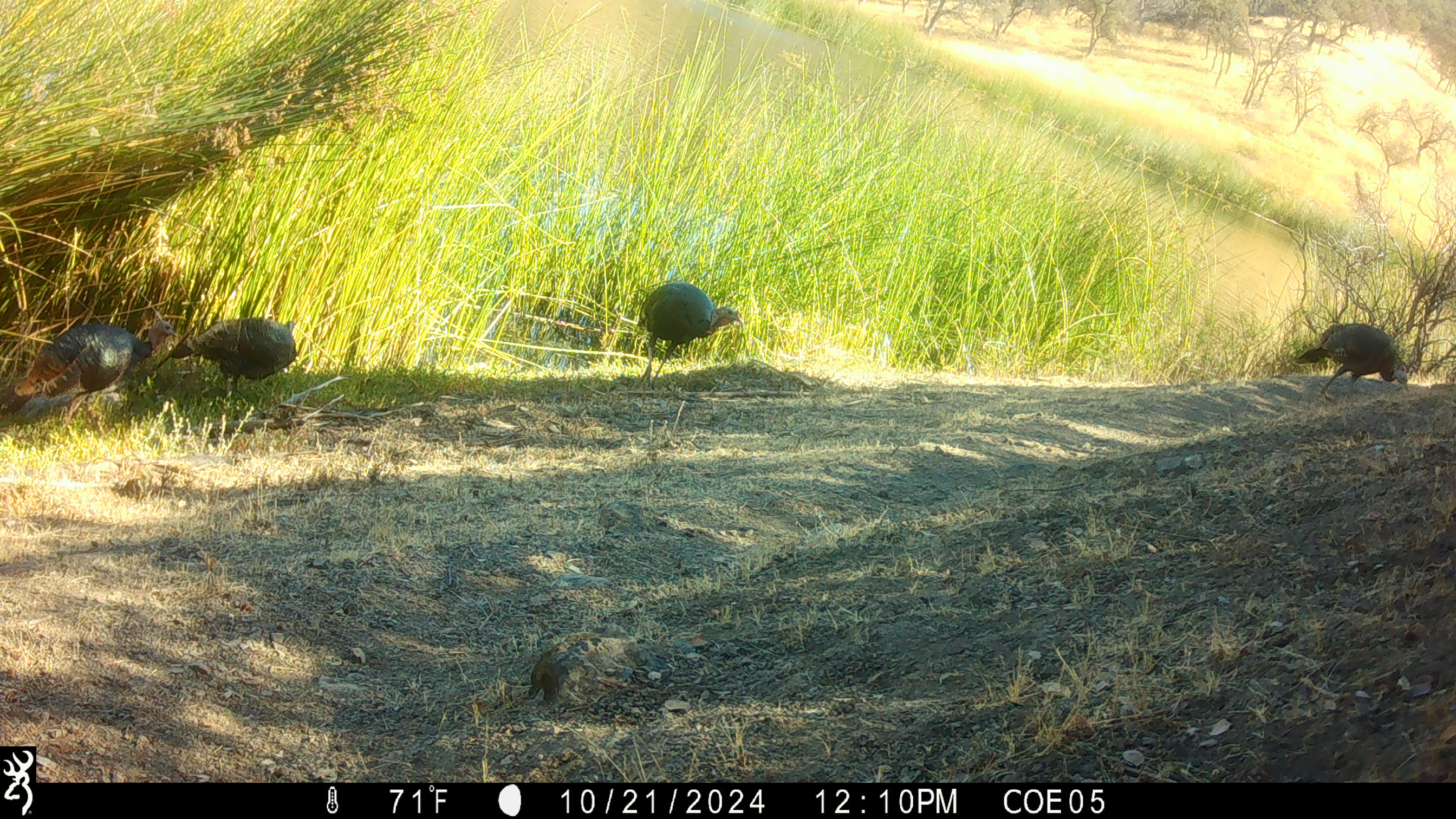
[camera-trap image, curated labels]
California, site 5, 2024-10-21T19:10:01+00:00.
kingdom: Animalia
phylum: Chordata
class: Aves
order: Galliformes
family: Phasianidae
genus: Meleagris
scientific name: Meleagris gallopavo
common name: turkey